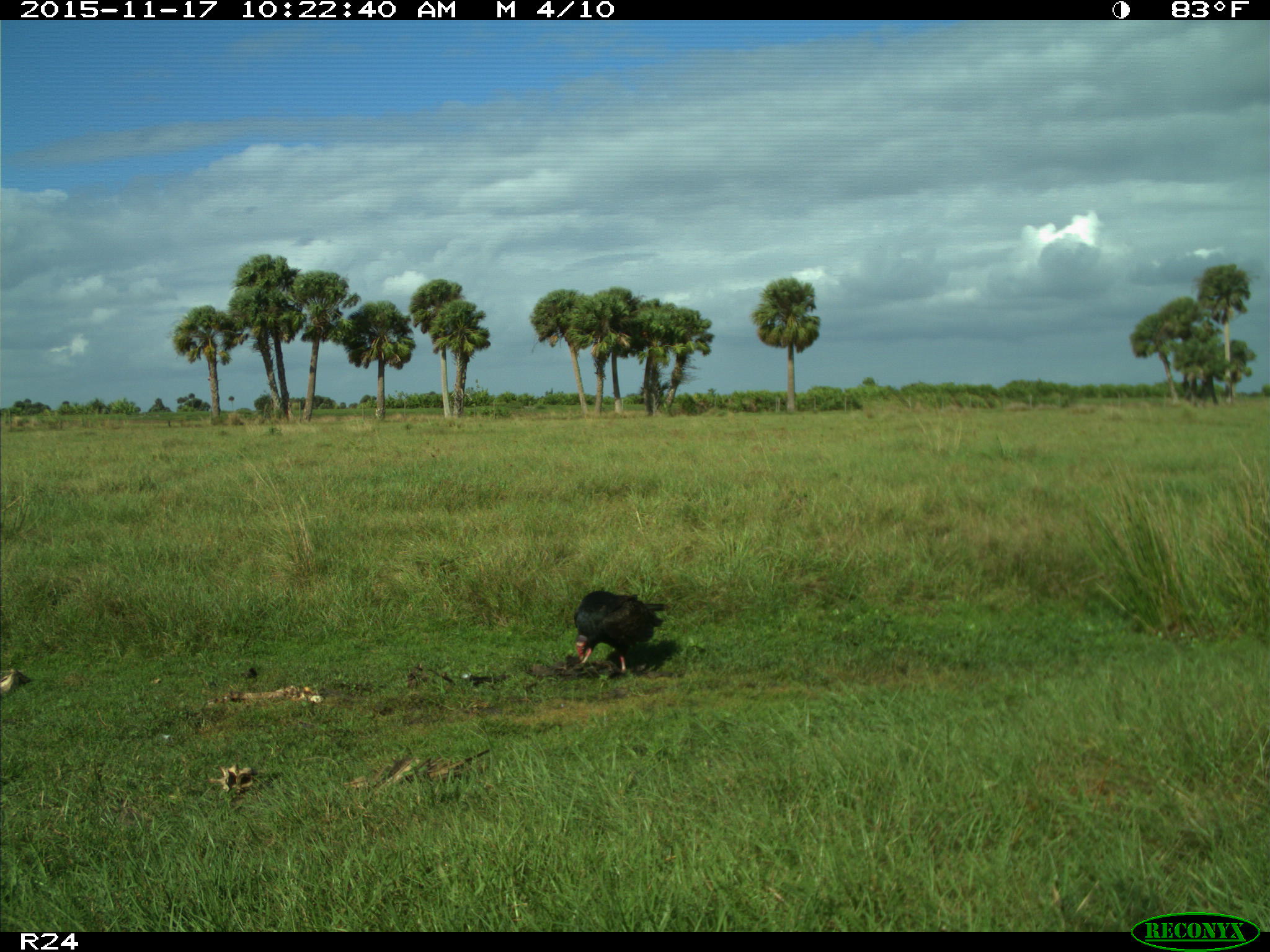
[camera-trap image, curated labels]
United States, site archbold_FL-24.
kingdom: Animalia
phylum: Chordata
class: Aves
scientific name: Aves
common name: birds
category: unidentified bird